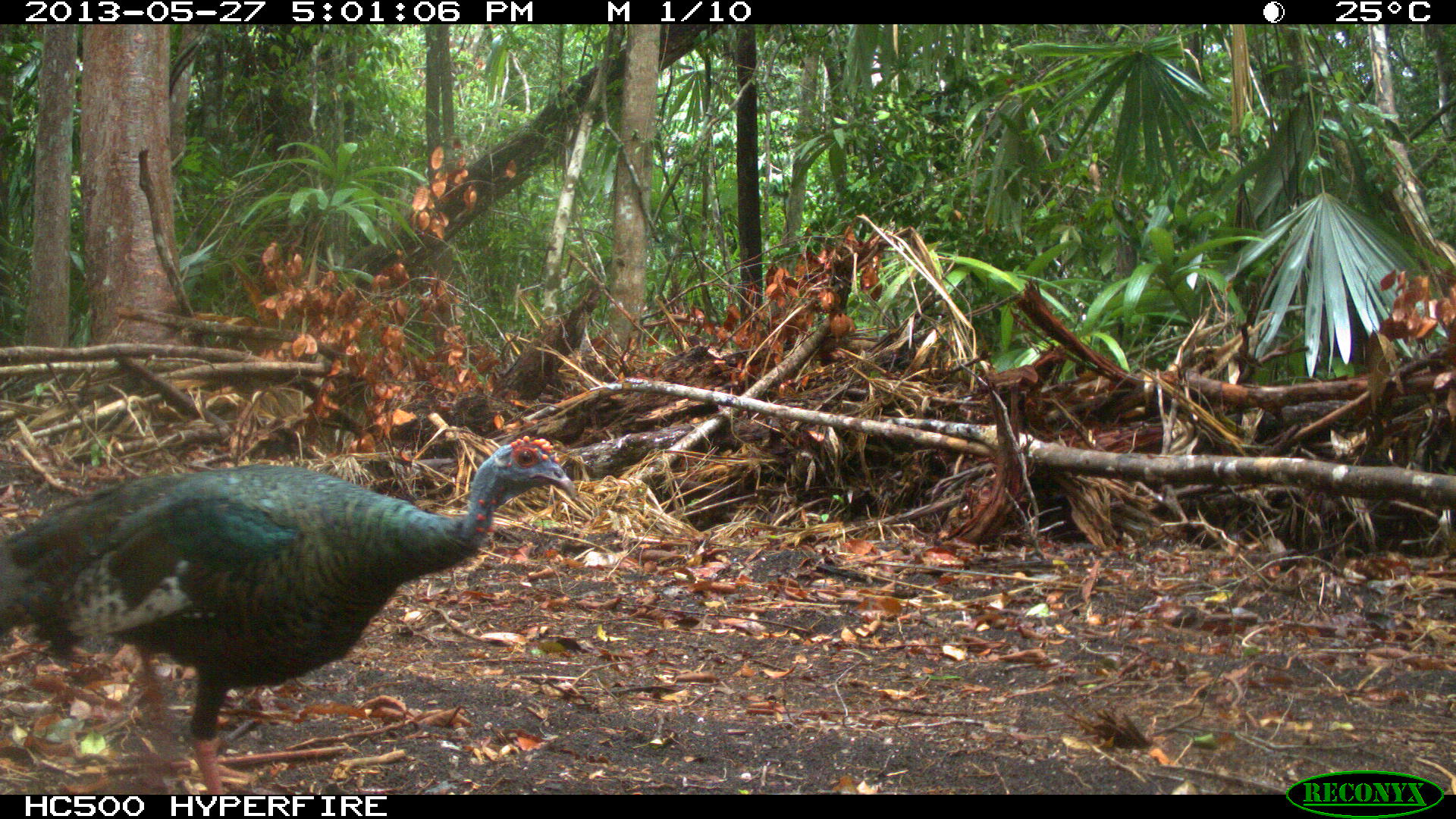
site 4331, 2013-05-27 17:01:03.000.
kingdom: Animalia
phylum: Chordata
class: Aves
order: Galliformes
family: Phasianidae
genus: Meleagris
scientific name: Meleagris ocellata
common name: ocellated turkey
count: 1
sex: female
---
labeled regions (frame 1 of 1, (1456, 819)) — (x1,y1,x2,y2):
meleagris ocellata: (0,428,578,791)